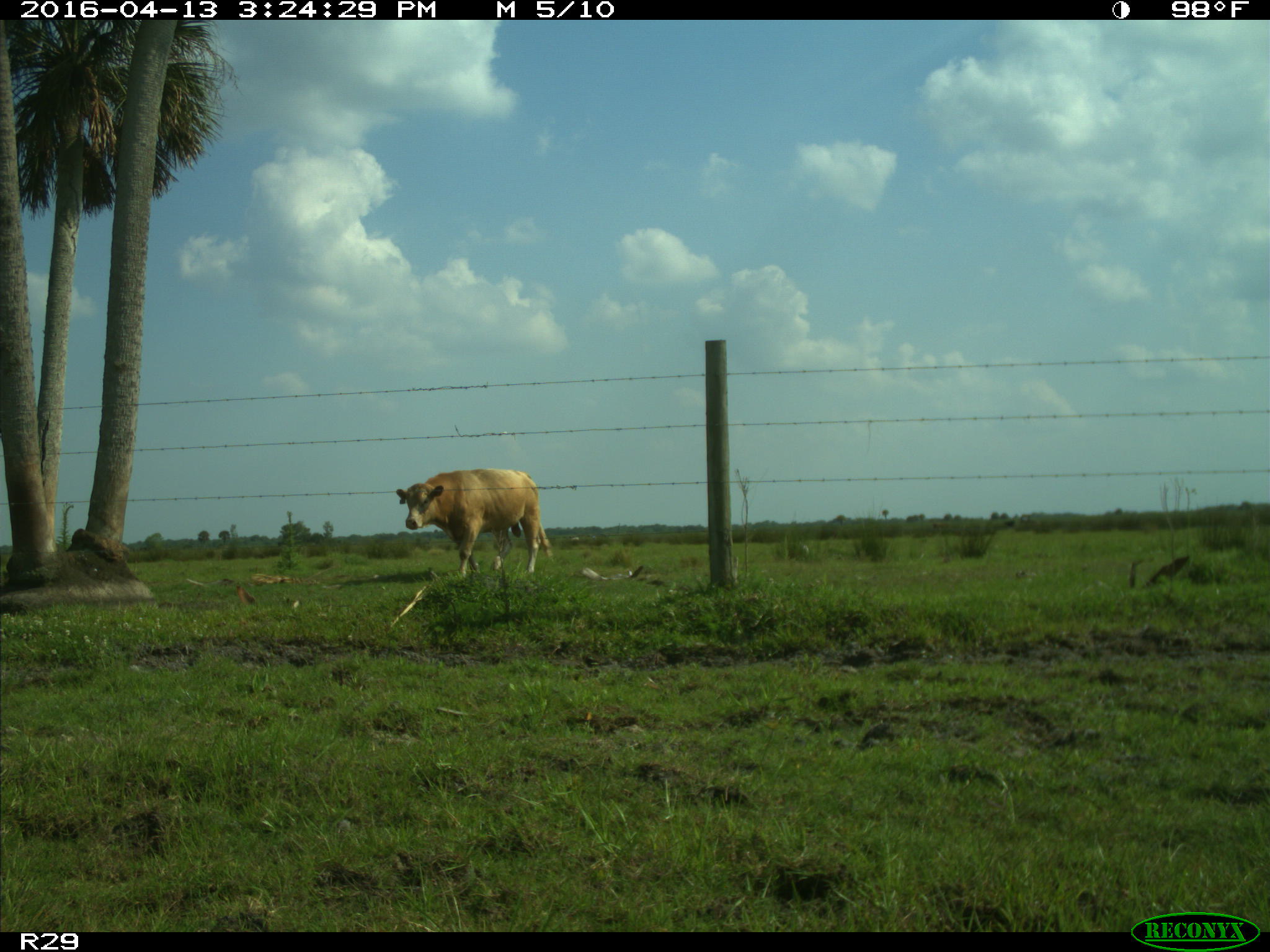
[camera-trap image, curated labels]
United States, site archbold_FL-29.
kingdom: Animalia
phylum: Chordata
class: Mammalia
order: Artiodactyla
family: Bovidae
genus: Bos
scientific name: Bos taurus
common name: domestic cow